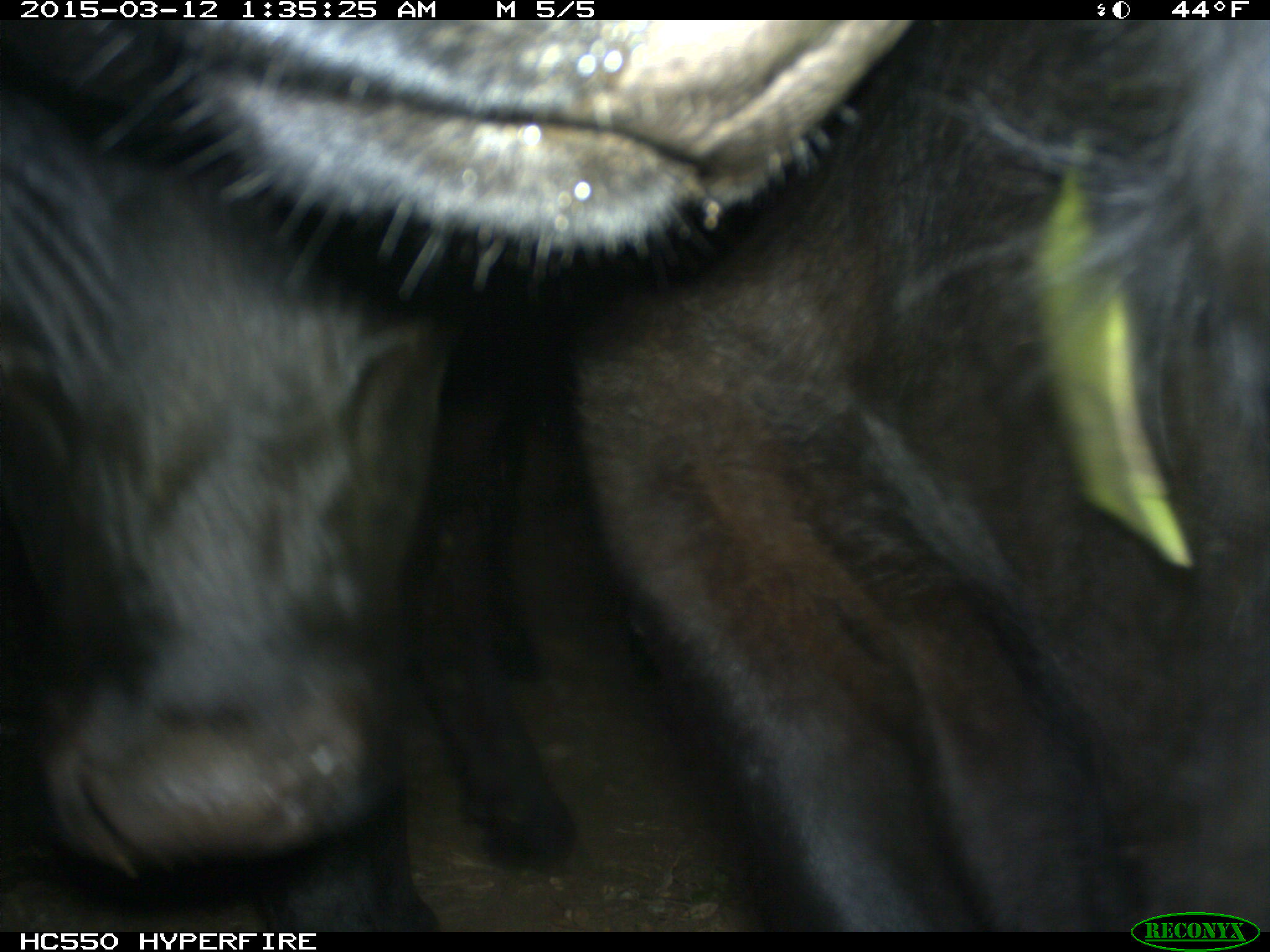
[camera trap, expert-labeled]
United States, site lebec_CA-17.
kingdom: Animalia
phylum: Chordata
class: Mammalia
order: Artiodactyla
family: Bovidae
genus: Bos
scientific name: Bos taurus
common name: domestic cow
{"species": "Bos taurus (domestic cow)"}